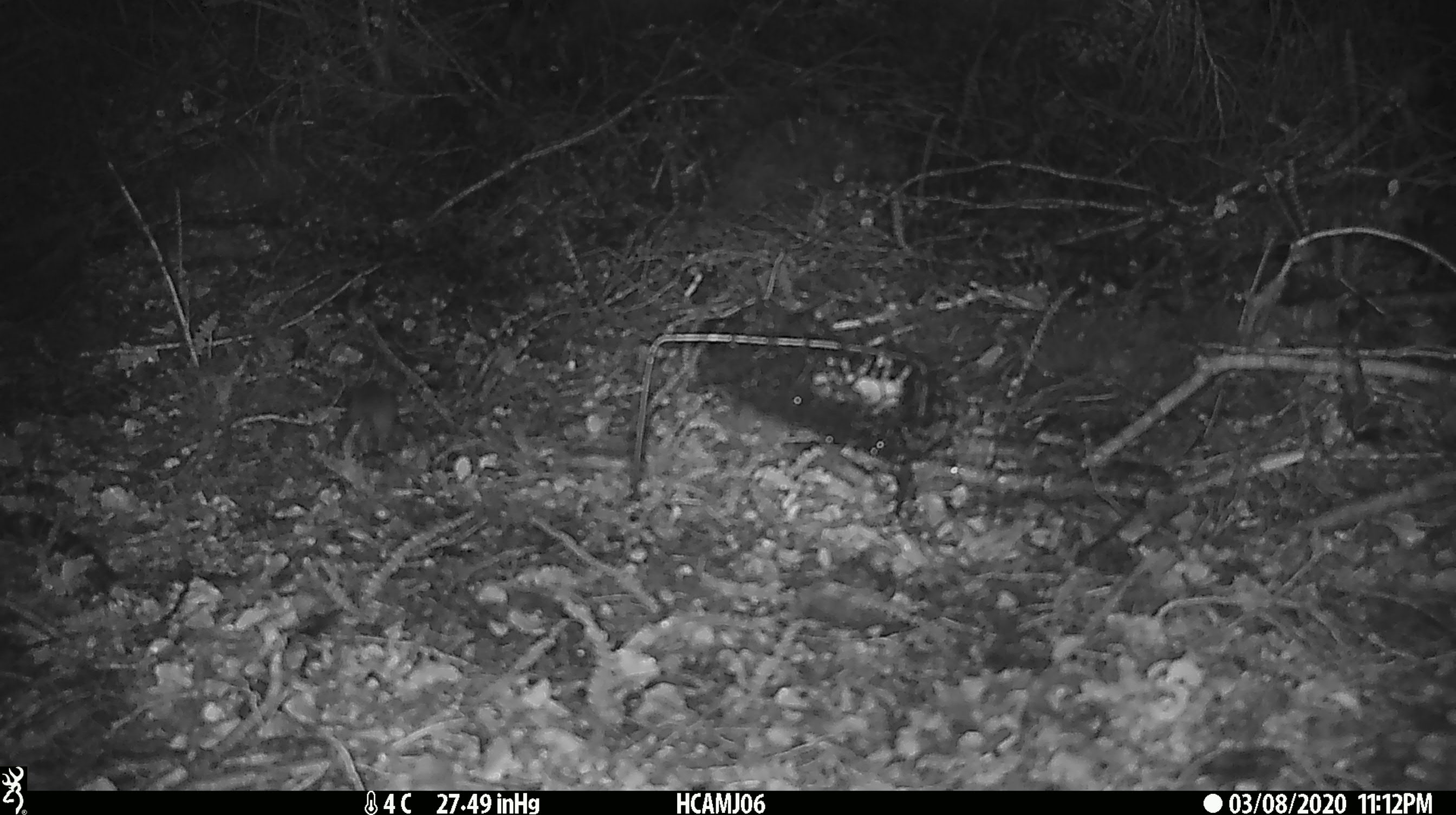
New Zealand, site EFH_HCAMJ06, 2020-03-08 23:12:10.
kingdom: Animalia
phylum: Chordata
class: Mammalia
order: Rodentia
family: Muridae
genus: Mus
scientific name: Mus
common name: mouse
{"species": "mouse (Mus)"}